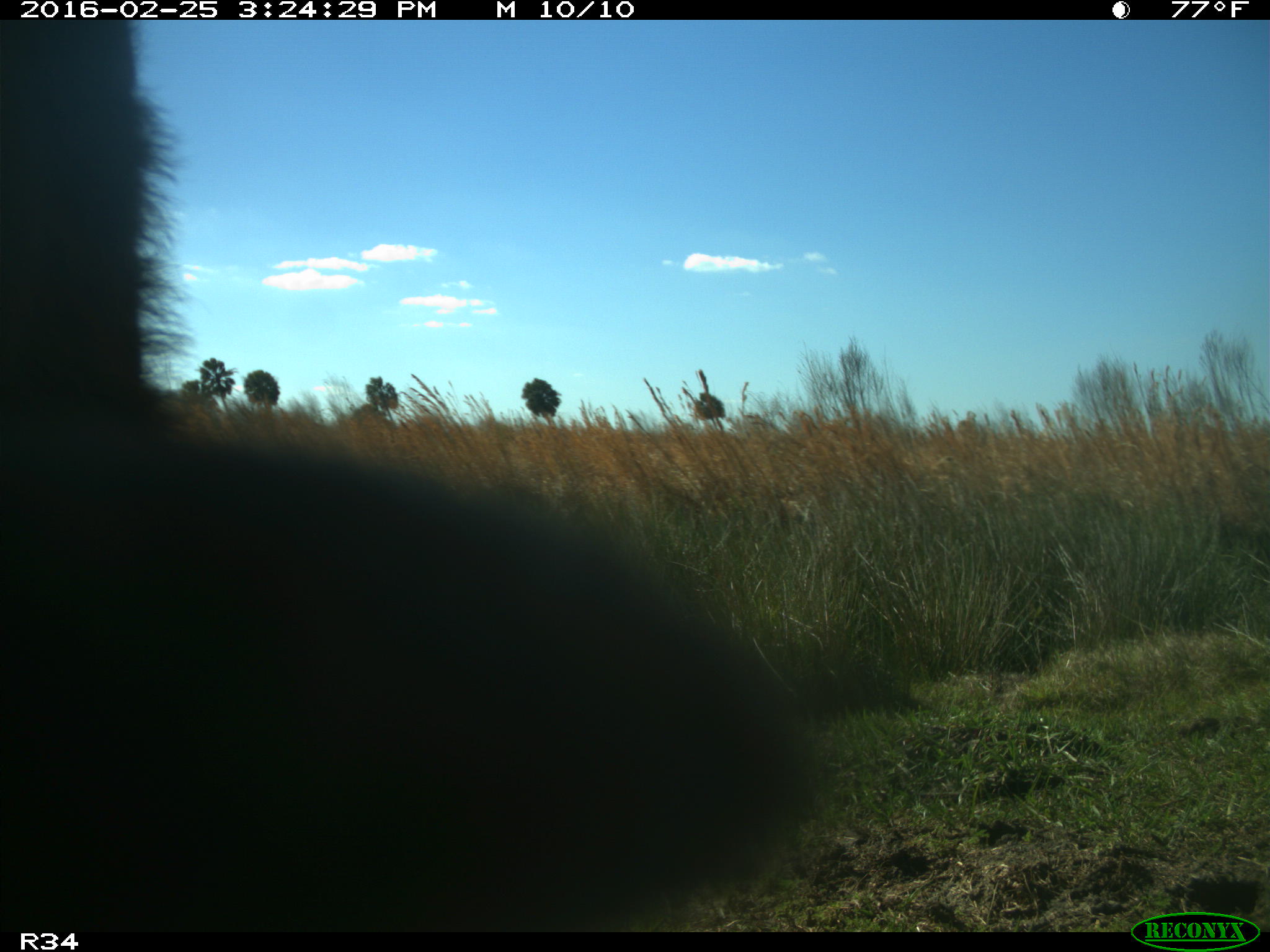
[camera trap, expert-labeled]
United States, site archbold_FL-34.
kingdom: Animalia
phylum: Chordata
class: Mammalia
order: Artiodactyla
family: Bovidae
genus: Bos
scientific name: Bos taurus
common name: domestic cow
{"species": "Bos taurus (domestic cow)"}